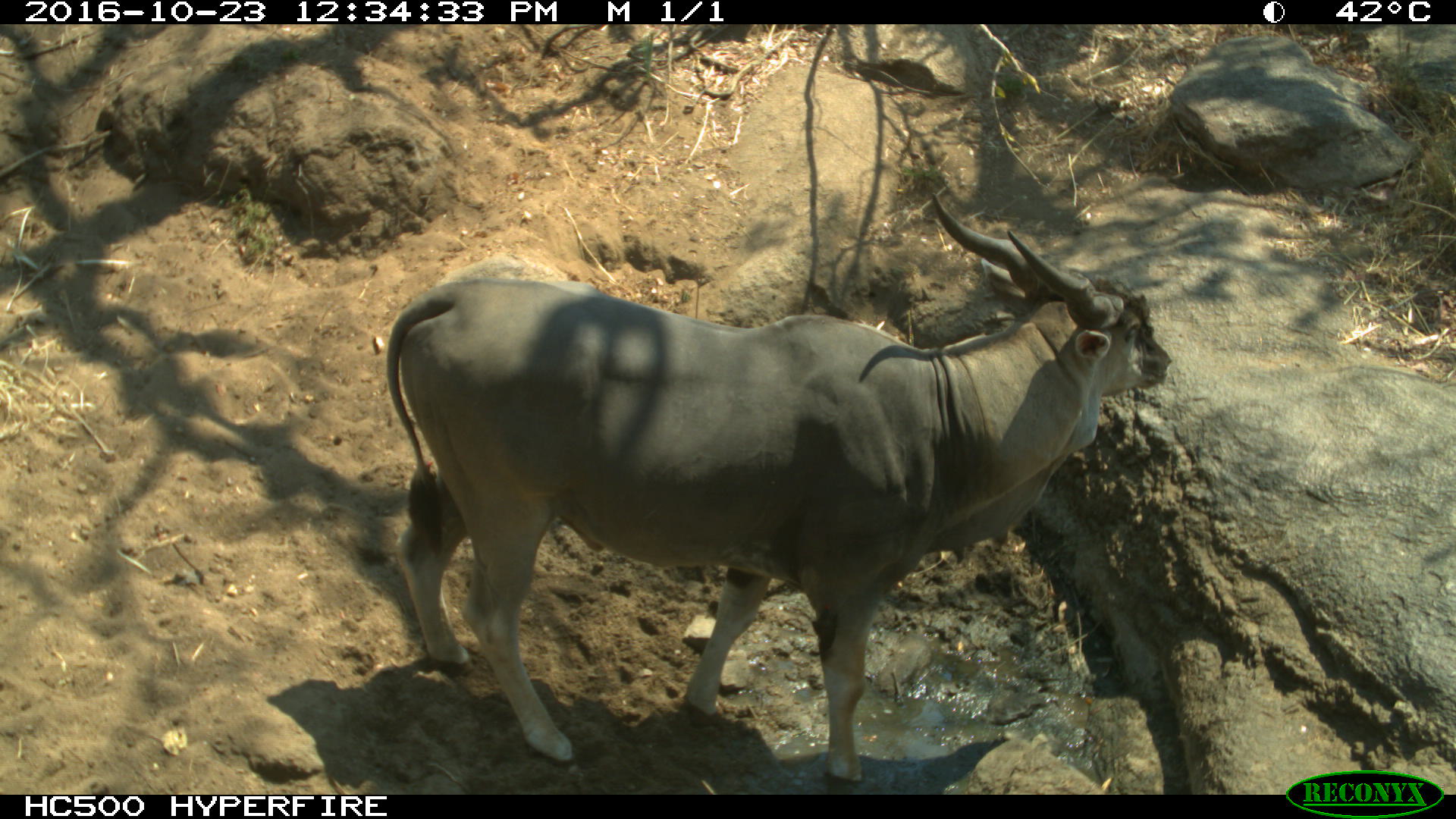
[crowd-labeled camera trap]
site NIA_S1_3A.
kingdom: Animalia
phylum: Chordata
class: Mammalia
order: Artiodactyla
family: Bovidae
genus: Tragelaphus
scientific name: Tragelaphus oryx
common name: eland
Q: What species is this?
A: Eland (Tragelaphus oryx).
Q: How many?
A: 1.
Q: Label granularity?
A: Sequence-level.